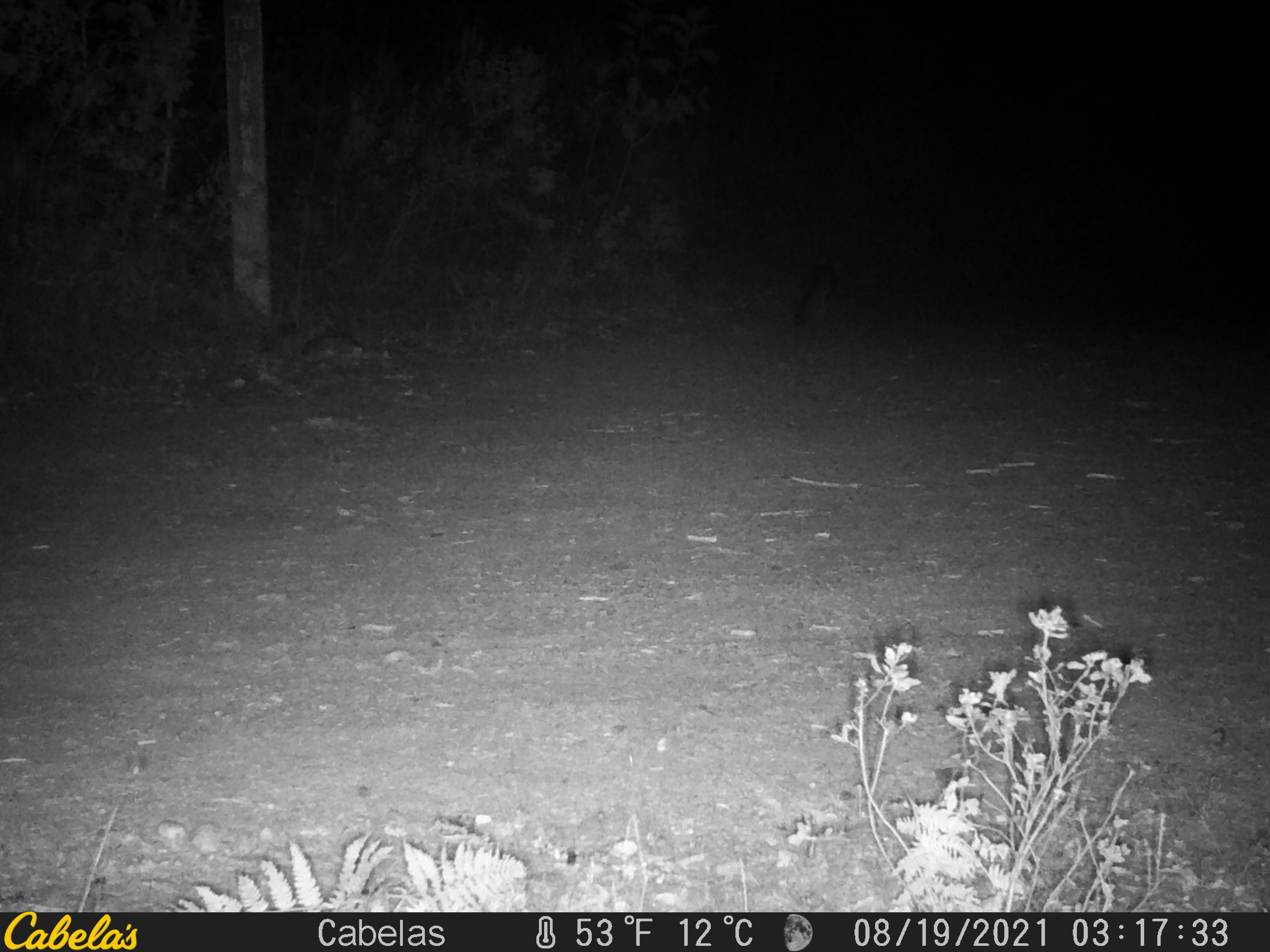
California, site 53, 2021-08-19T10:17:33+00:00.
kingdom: Animalia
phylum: Chordata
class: Mammalia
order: Carnivora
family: Canidae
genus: Urocyon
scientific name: Urocyon cinereoargenteus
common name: gray fox